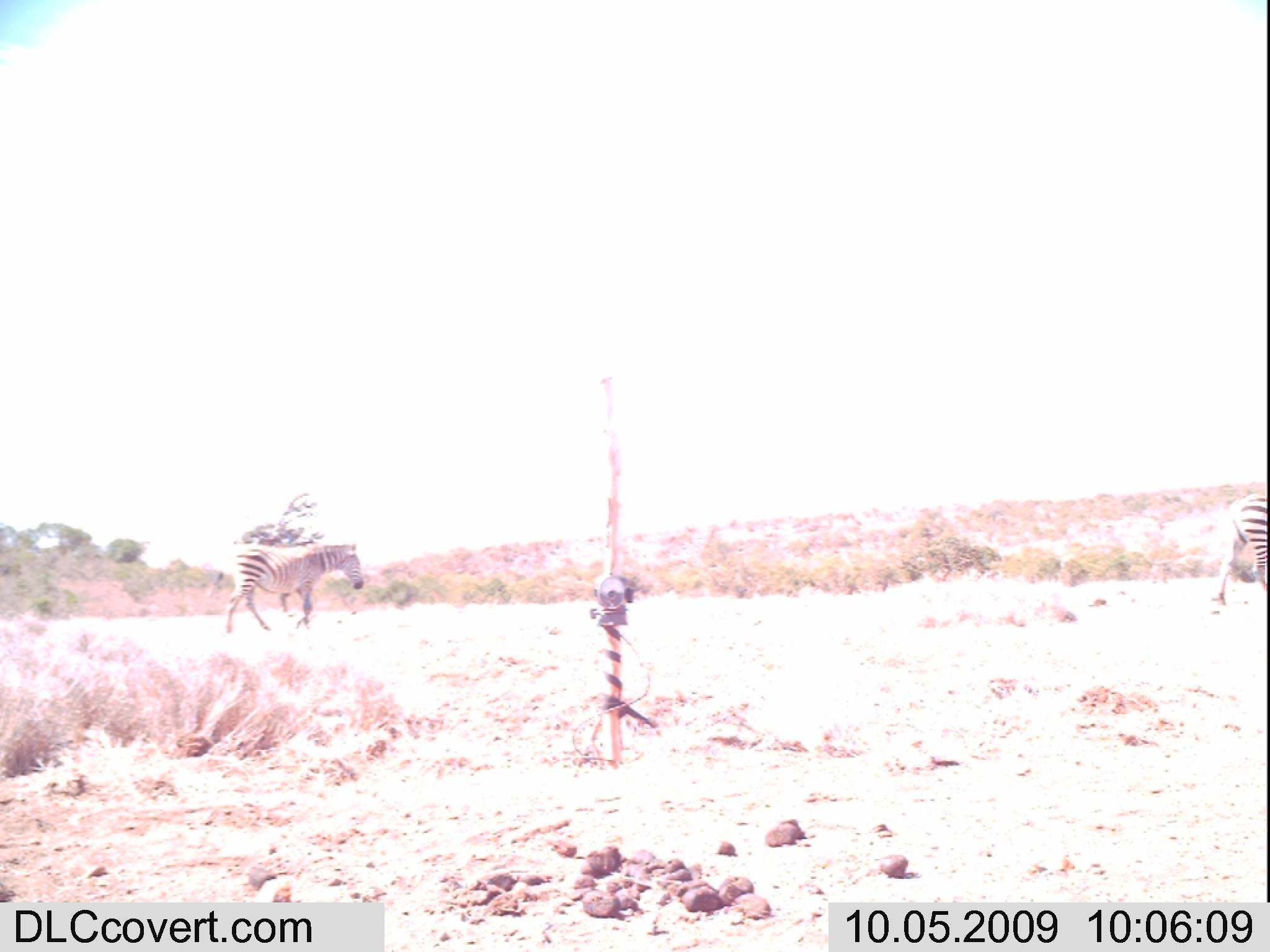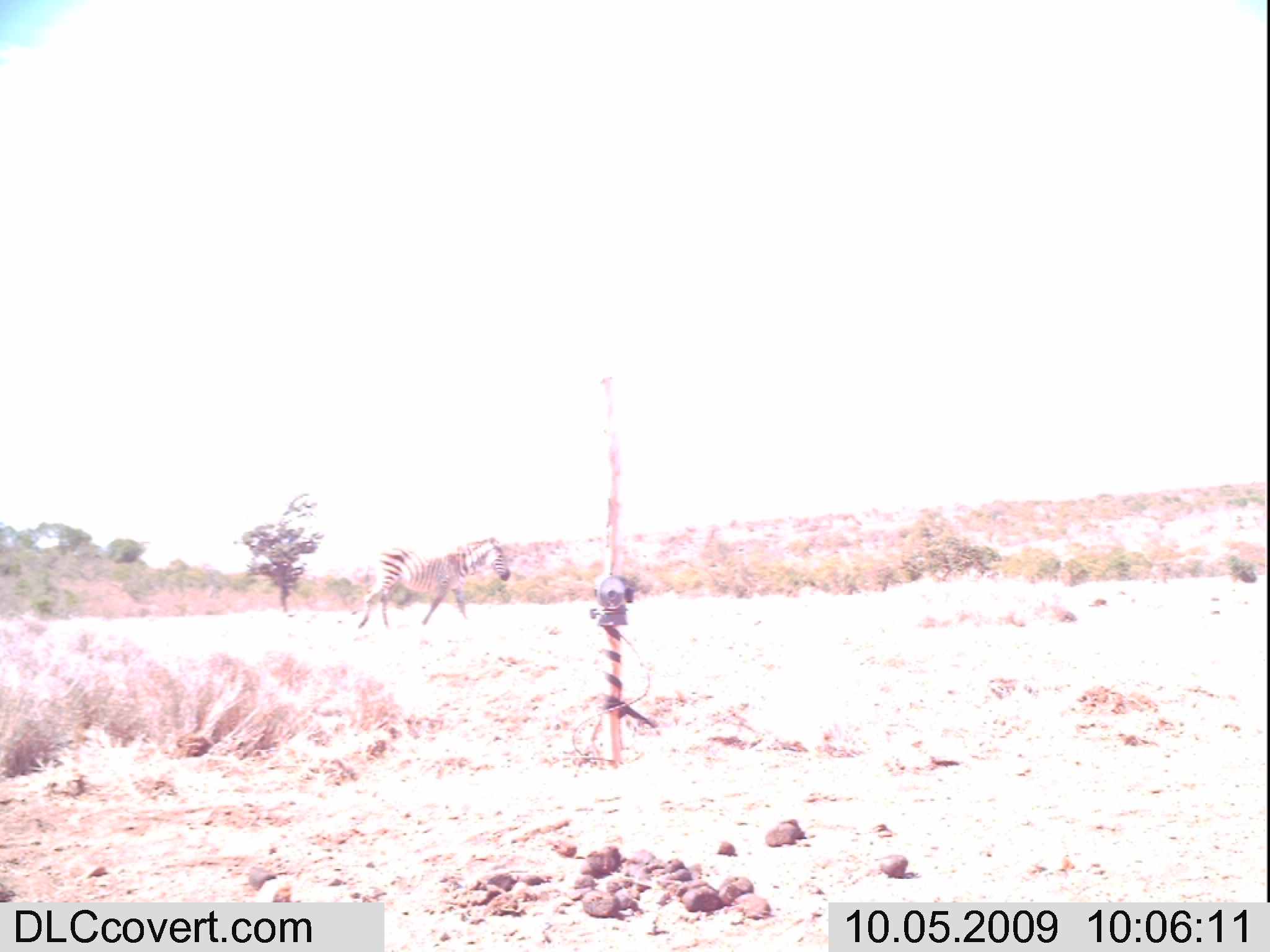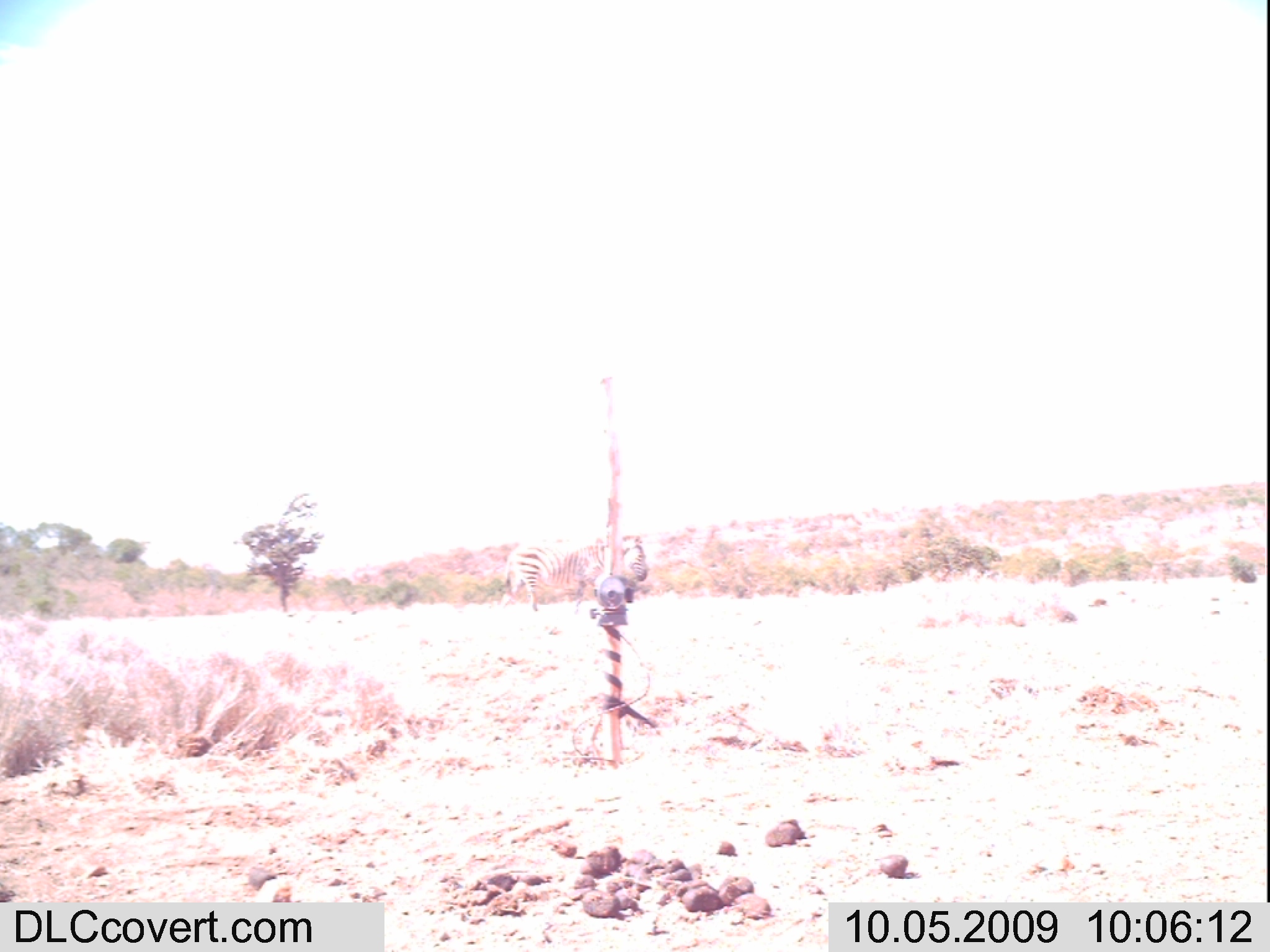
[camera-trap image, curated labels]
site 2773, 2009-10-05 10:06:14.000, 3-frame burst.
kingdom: Animalia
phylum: Chordata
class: Mammalia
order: Perissodactyla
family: Equidae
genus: Equus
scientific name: Equus quagga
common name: plains zebra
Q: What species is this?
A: Equus quagga (plains zebra).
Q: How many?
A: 2.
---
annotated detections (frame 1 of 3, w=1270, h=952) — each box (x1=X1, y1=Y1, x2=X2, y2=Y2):
equus quagga: (x1=219, y1=539, x2=368, y2=638); (x1=1209, y1=489, x2=1270, y2=612)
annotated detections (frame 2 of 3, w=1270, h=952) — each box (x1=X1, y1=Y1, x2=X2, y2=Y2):
equus quagga: (x1=355, y1=534, x2=510, y2=629)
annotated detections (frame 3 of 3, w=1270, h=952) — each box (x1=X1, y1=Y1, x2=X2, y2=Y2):
equus quagga: (x1=497, y1=528, x2=647, y2=616)